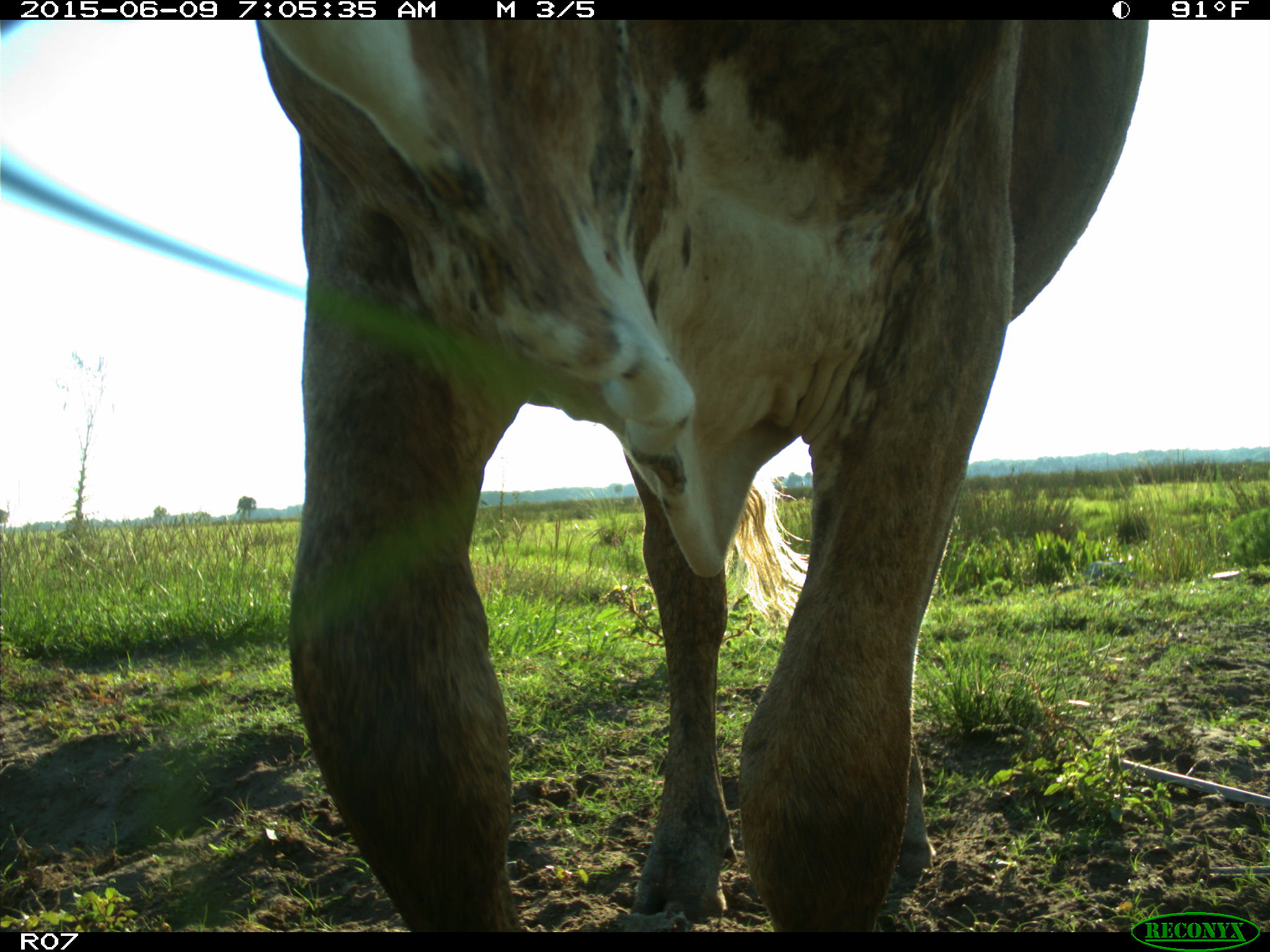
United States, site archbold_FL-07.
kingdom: Animalia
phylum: Chordata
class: Mammalia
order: Artiodactyla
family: Bovidae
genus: Bos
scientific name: Bos taurus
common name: domestic cow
Bos taurus (domestic cow).